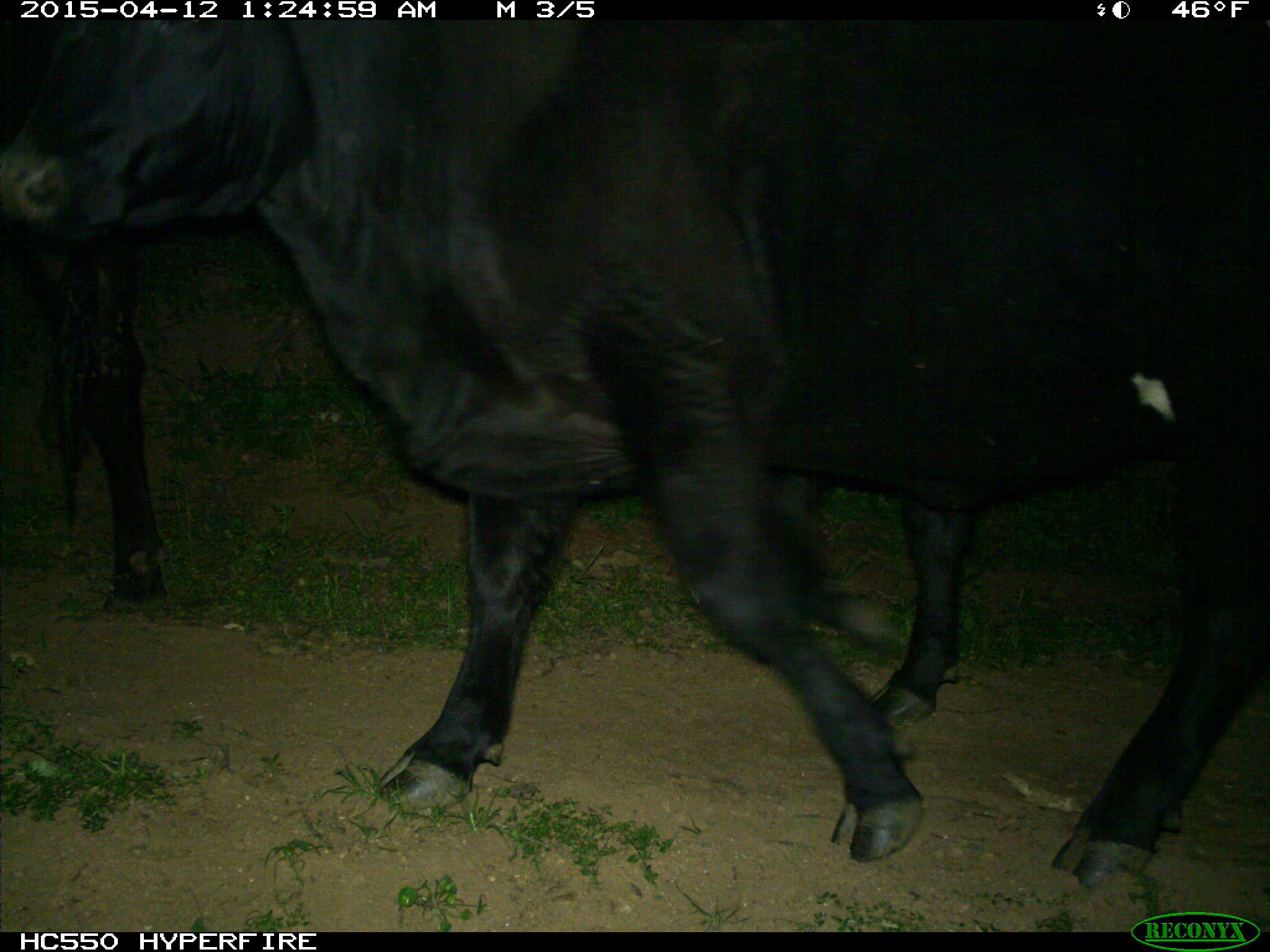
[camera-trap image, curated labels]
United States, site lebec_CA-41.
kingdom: Animalia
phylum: Chordata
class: Mammalia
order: Artiodactyla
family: Bovidae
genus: Bos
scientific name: Bos taurus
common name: domestic cow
Bos taurus (domestic cow).